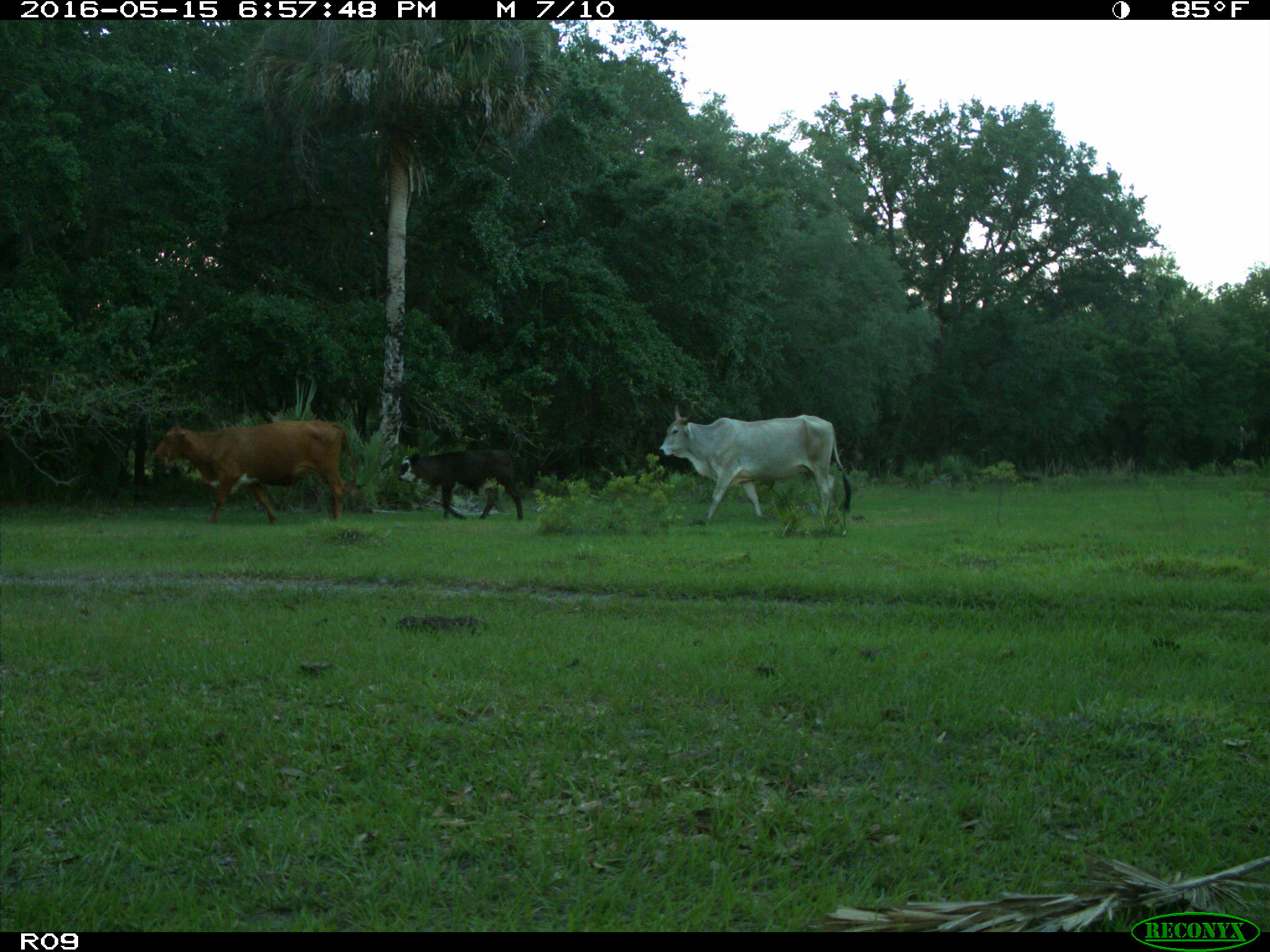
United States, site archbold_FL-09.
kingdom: Animalia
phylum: Chordata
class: Mammalia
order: Artiodactyla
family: Bovidae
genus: Bos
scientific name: Bos taurus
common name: domestic cow